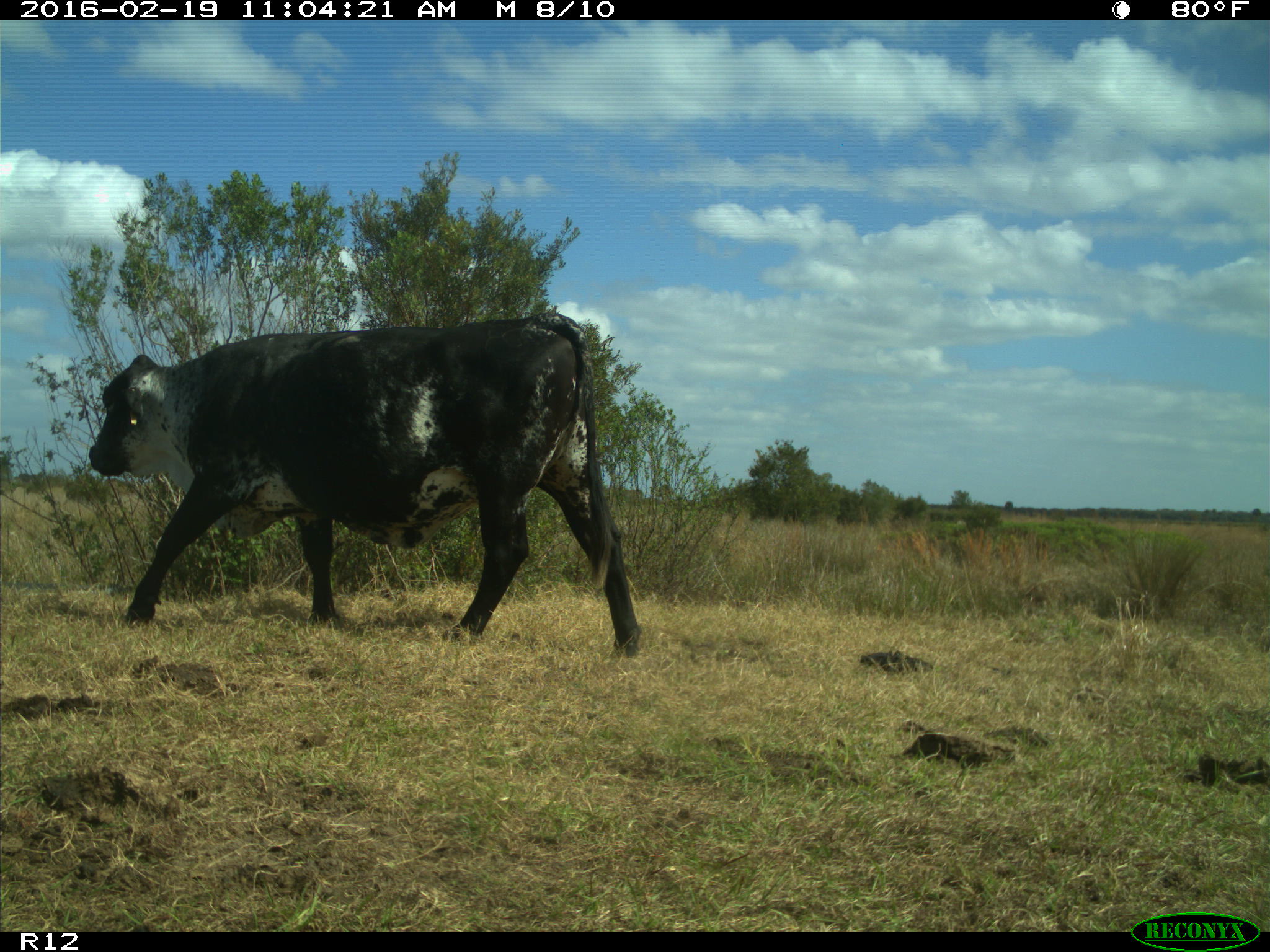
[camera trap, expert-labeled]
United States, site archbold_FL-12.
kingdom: Animalia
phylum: Chordata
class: Mammalia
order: Artiodactyla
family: Bovidae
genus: Bos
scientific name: Bos taurus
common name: domestic cow